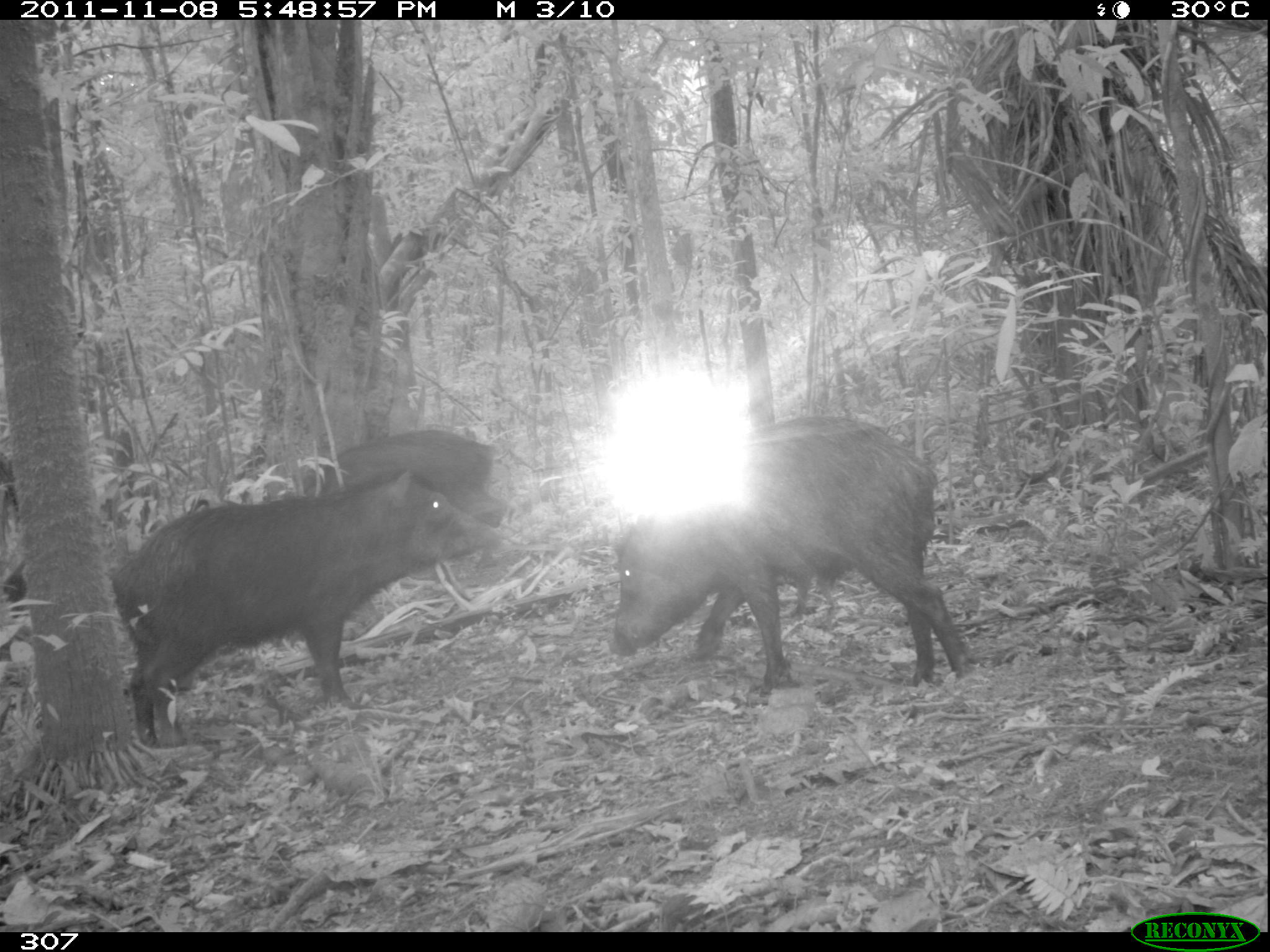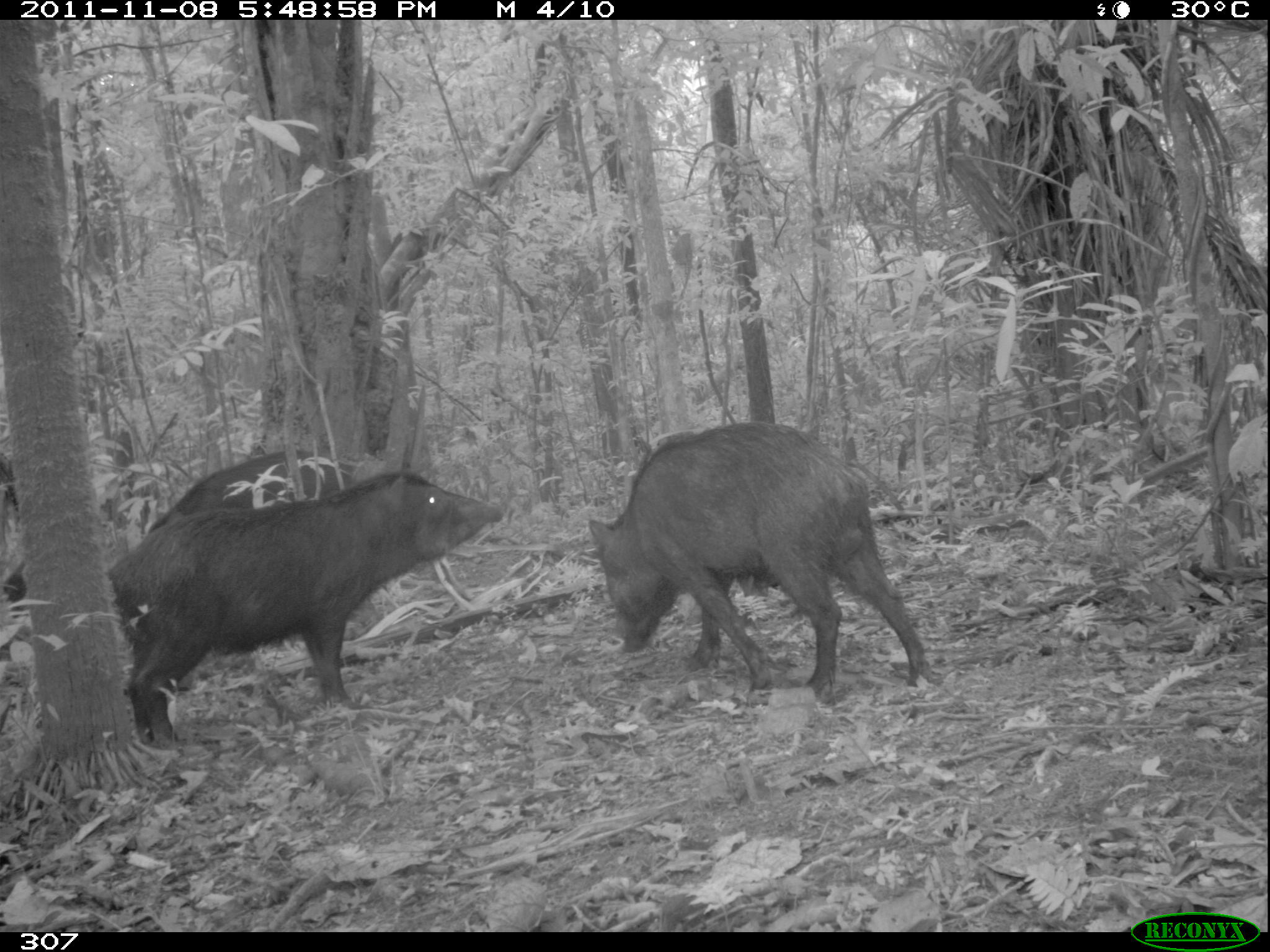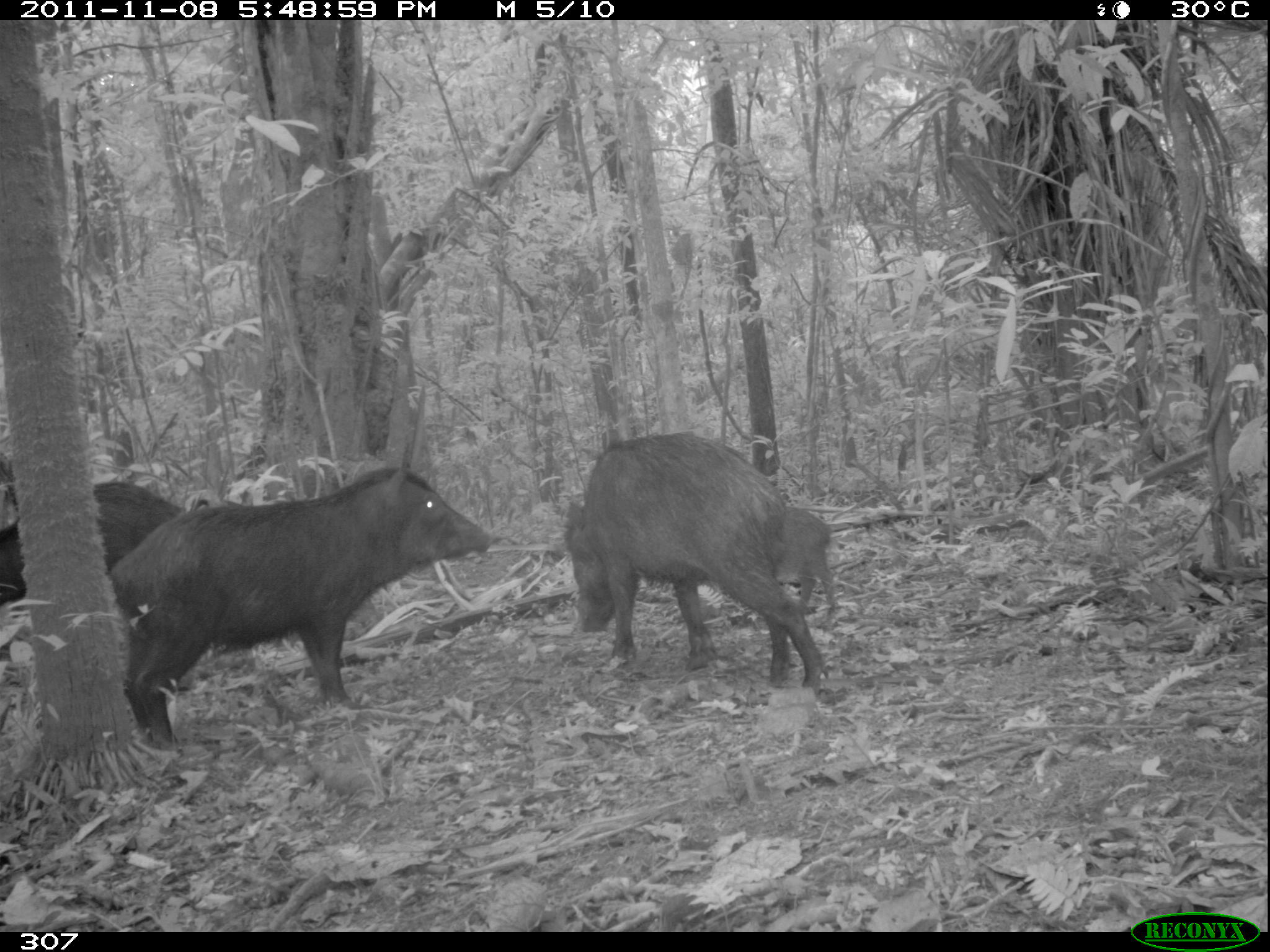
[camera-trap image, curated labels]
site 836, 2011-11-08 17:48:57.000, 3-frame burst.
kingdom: Animalia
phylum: Chordata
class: Mammalia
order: Artiodactyla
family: Tayassuidae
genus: Tayassu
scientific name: Tayassu pecari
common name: white-lipped peccary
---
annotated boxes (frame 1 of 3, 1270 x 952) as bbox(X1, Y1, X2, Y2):
tayassu pecari: bbox(111, 472, 495, 752); bbox(610, 415, 973, 690); bbox(295, 428, 534, 556)